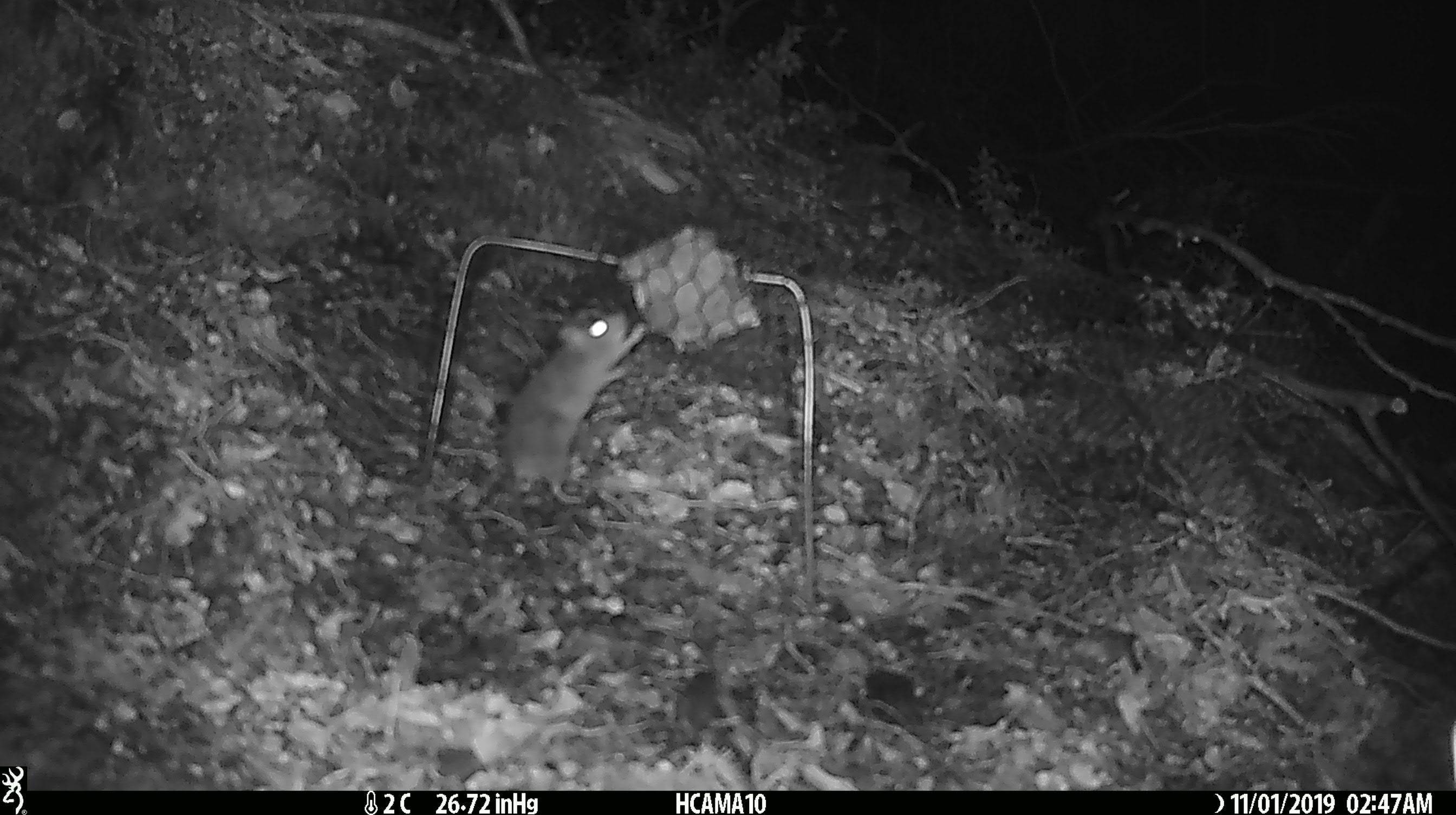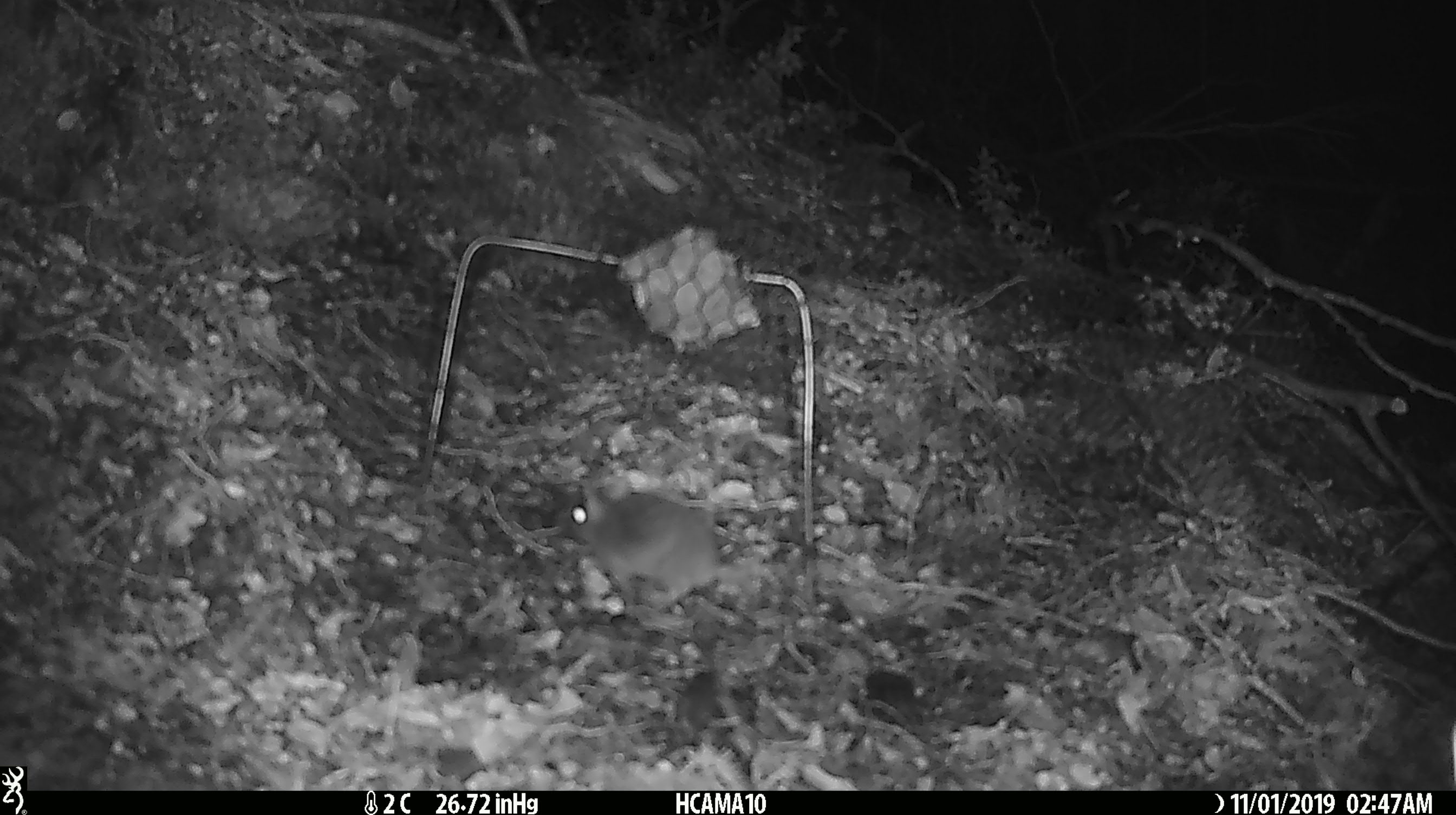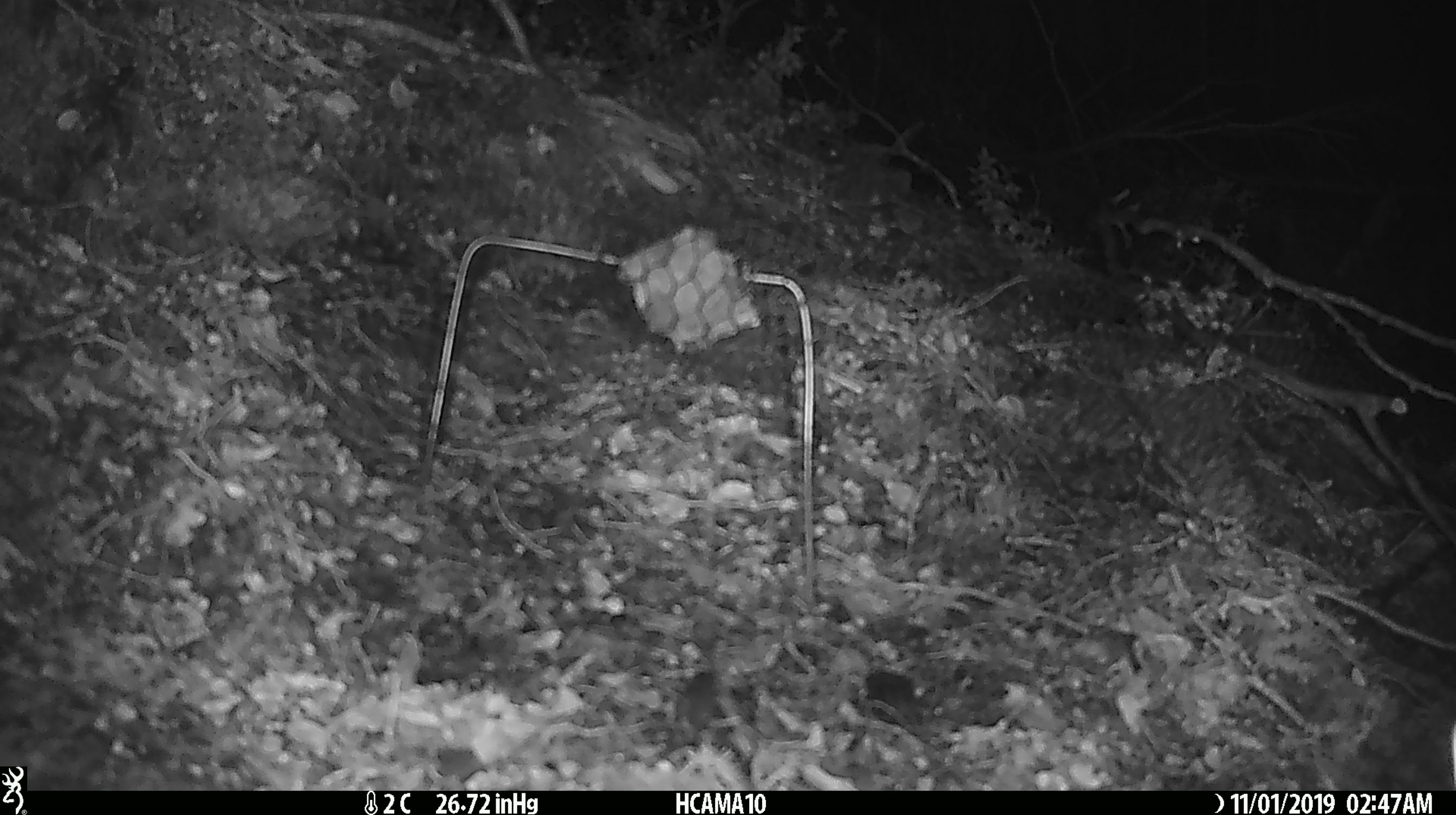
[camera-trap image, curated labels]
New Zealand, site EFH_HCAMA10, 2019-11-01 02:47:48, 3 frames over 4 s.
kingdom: Animalia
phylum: Chordata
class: Mammalia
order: Rodentia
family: Muridae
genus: Mus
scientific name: Mus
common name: mouse